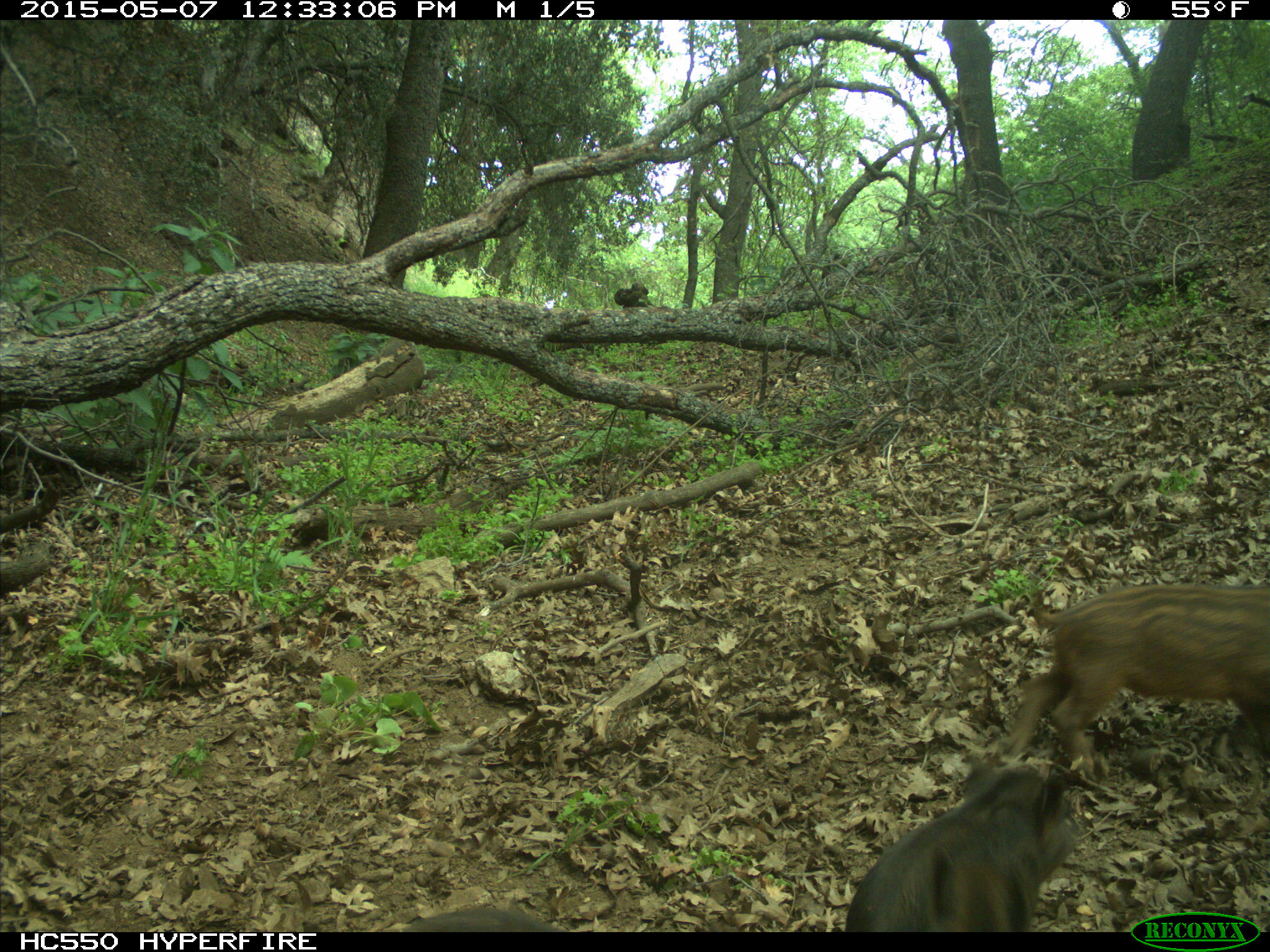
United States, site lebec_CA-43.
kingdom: Animalia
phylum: Chordata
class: Mammalia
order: Artiodactyla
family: Suidae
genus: Sus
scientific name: Sus scrofa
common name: wild boar